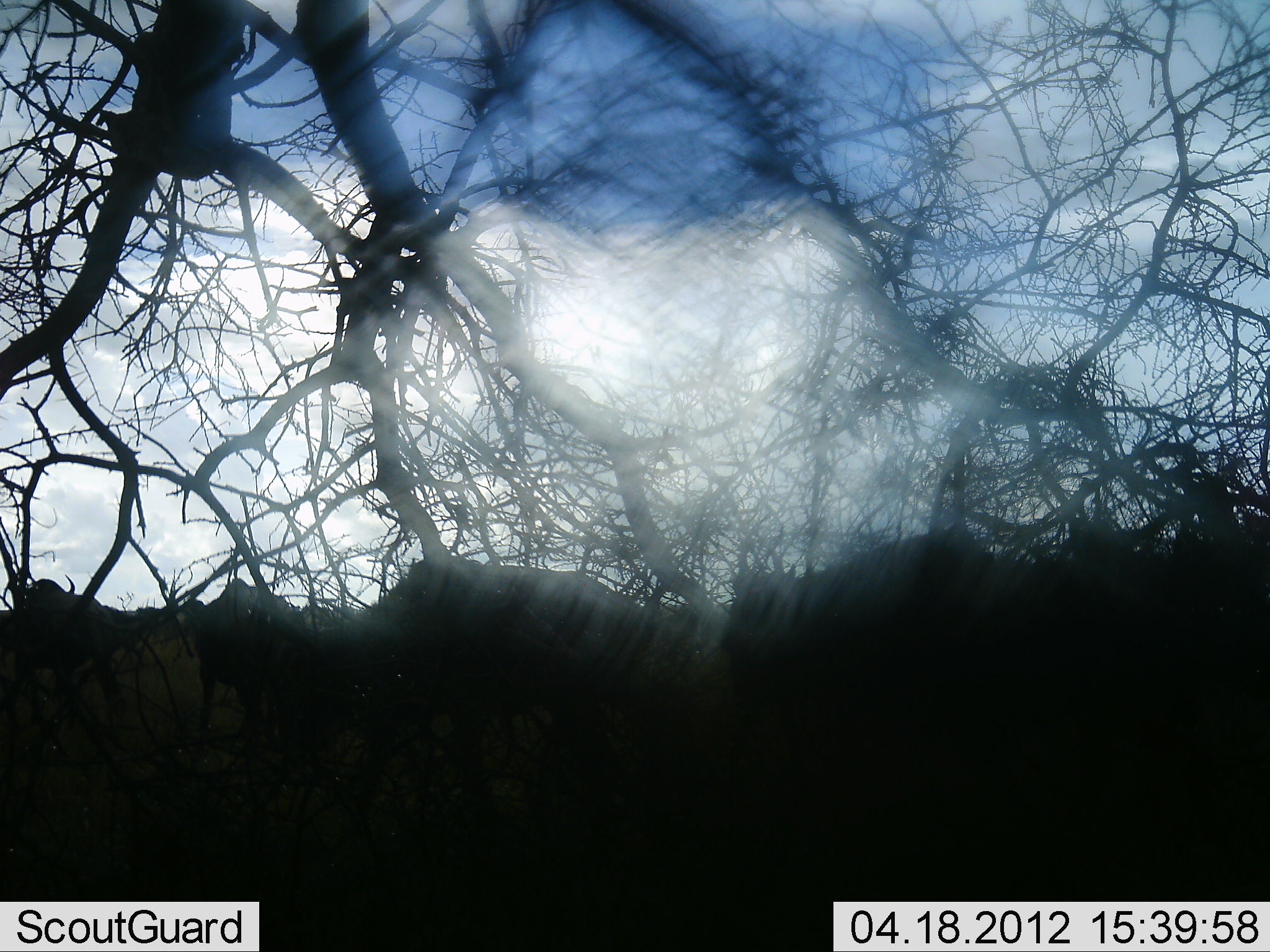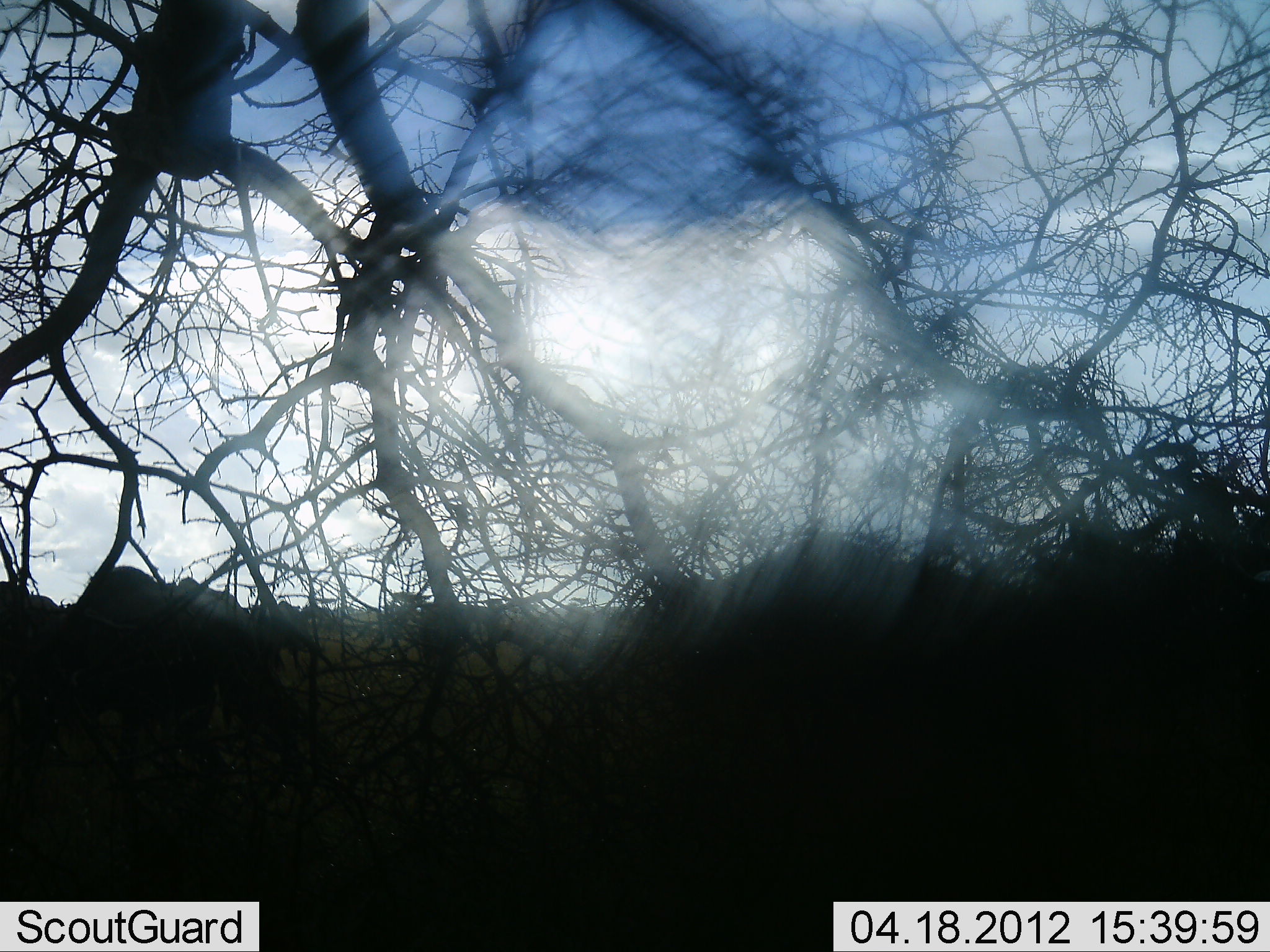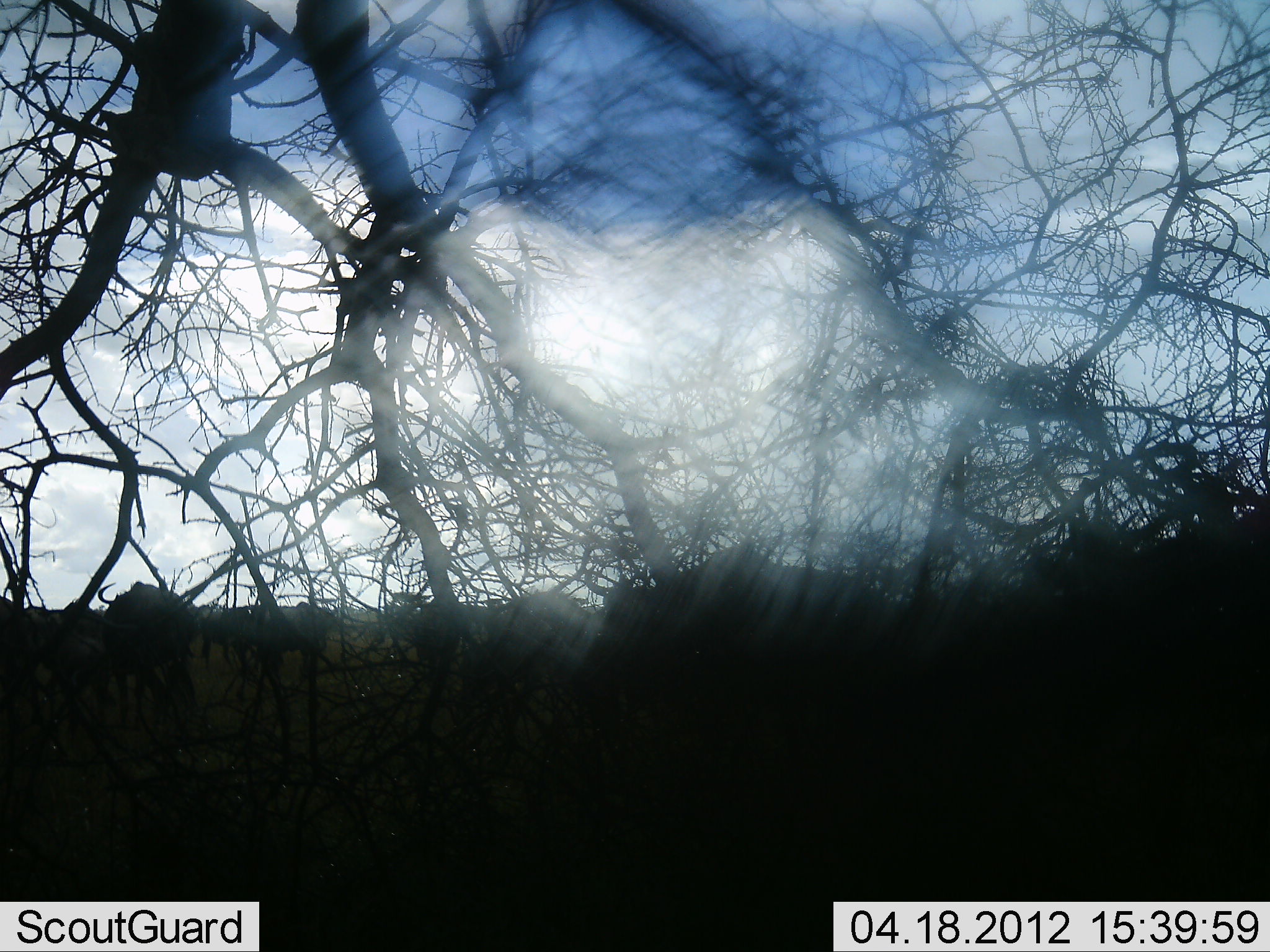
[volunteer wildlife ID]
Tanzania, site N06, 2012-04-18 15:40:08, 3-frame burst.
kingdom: Animalia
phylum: Chordata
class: Mammalia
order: Artiodactyla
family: Bovidae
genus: Connochaetes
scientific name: Connochaetes taurinus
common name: blue wildebeest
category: wildebeest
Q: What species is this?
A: Wildebeest (blue wildebeest) (Connochaetes taurinus).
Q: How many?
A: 11-50.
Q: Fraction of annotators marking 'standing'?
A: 15%.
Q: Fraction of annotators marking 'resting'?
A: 0%.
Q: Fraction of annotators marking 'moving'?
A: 90%.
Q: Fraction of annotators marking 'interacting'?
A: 0%.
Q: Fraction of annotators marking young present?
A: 0%.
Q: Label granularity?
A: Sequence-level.